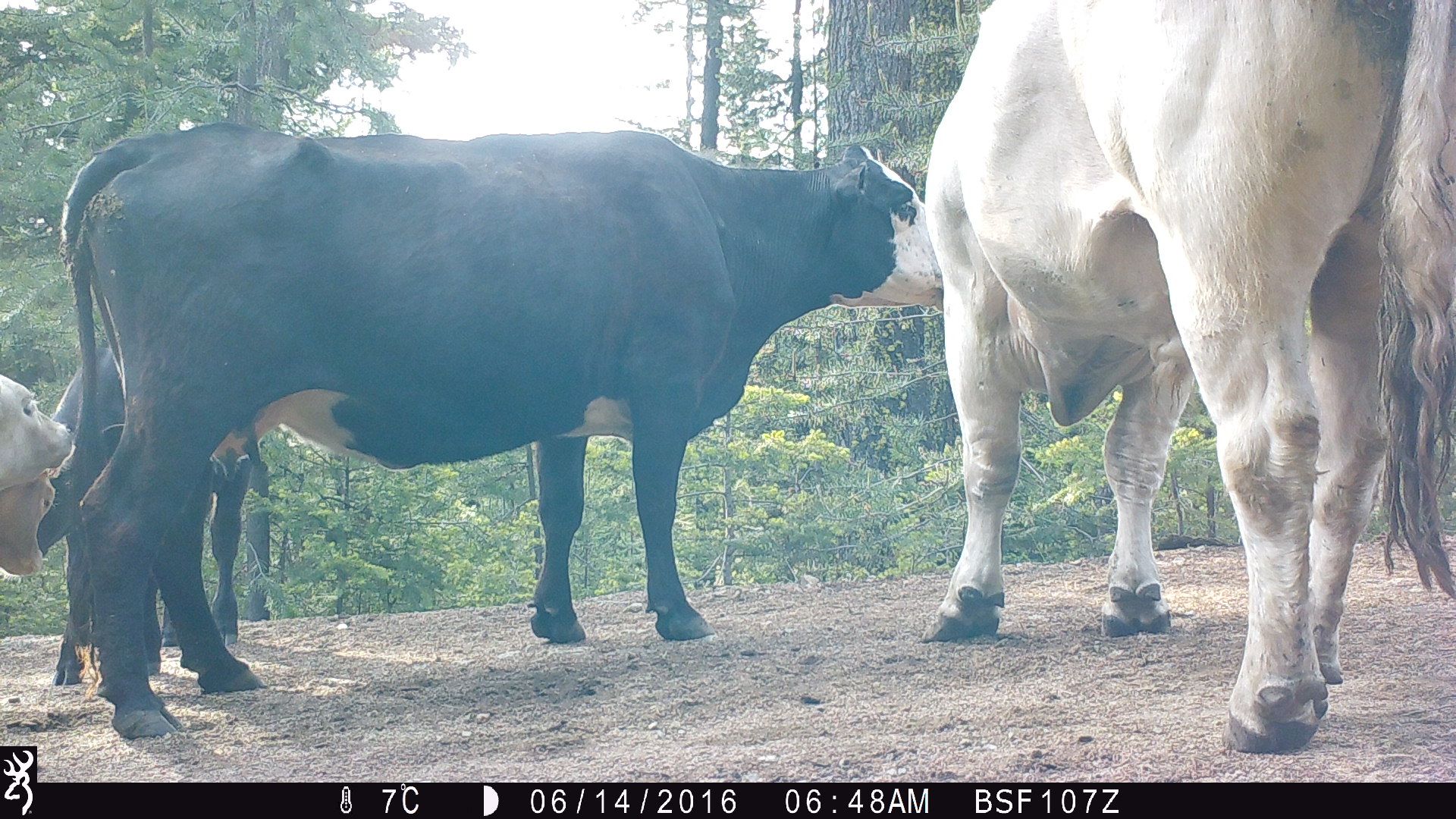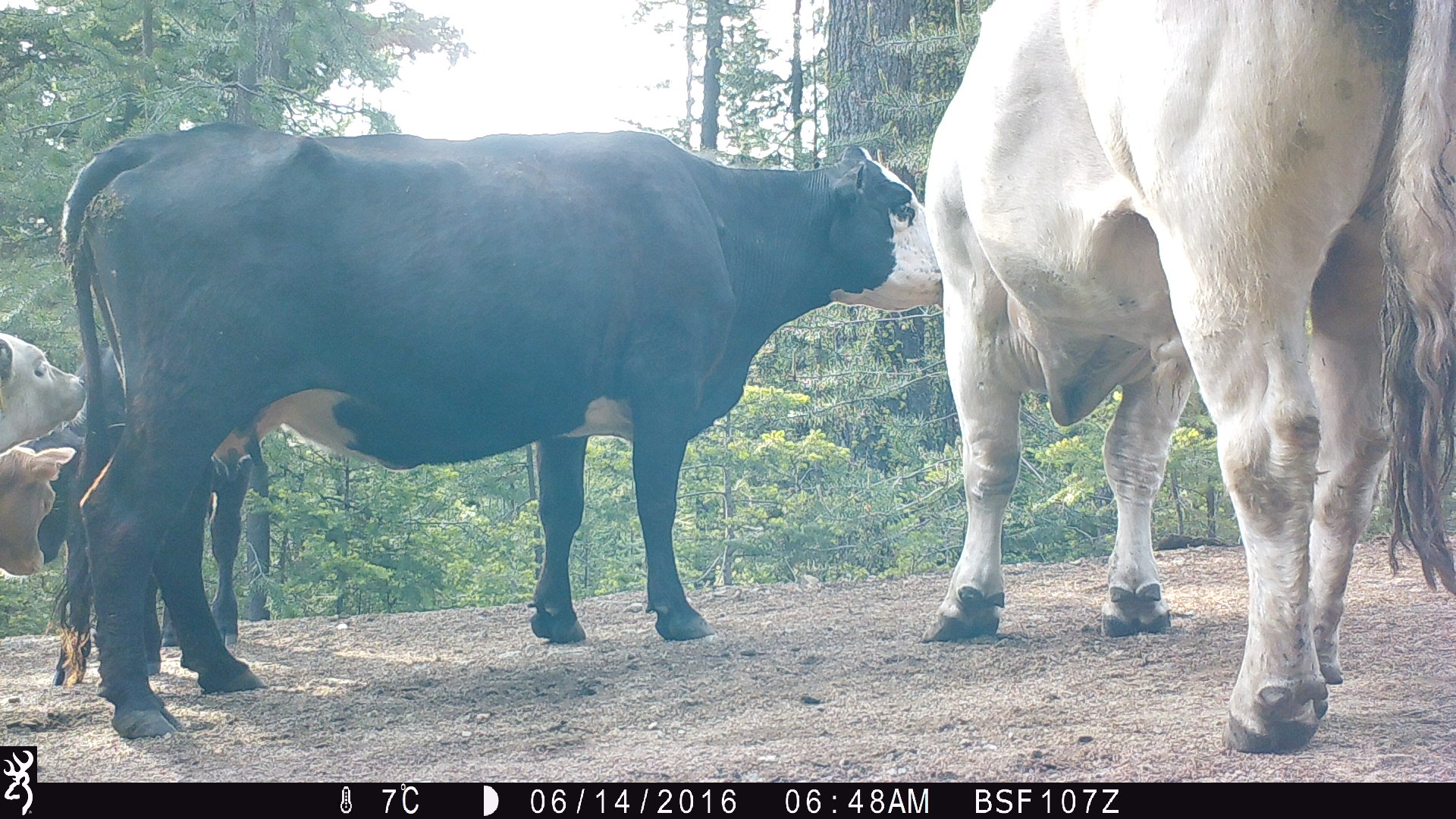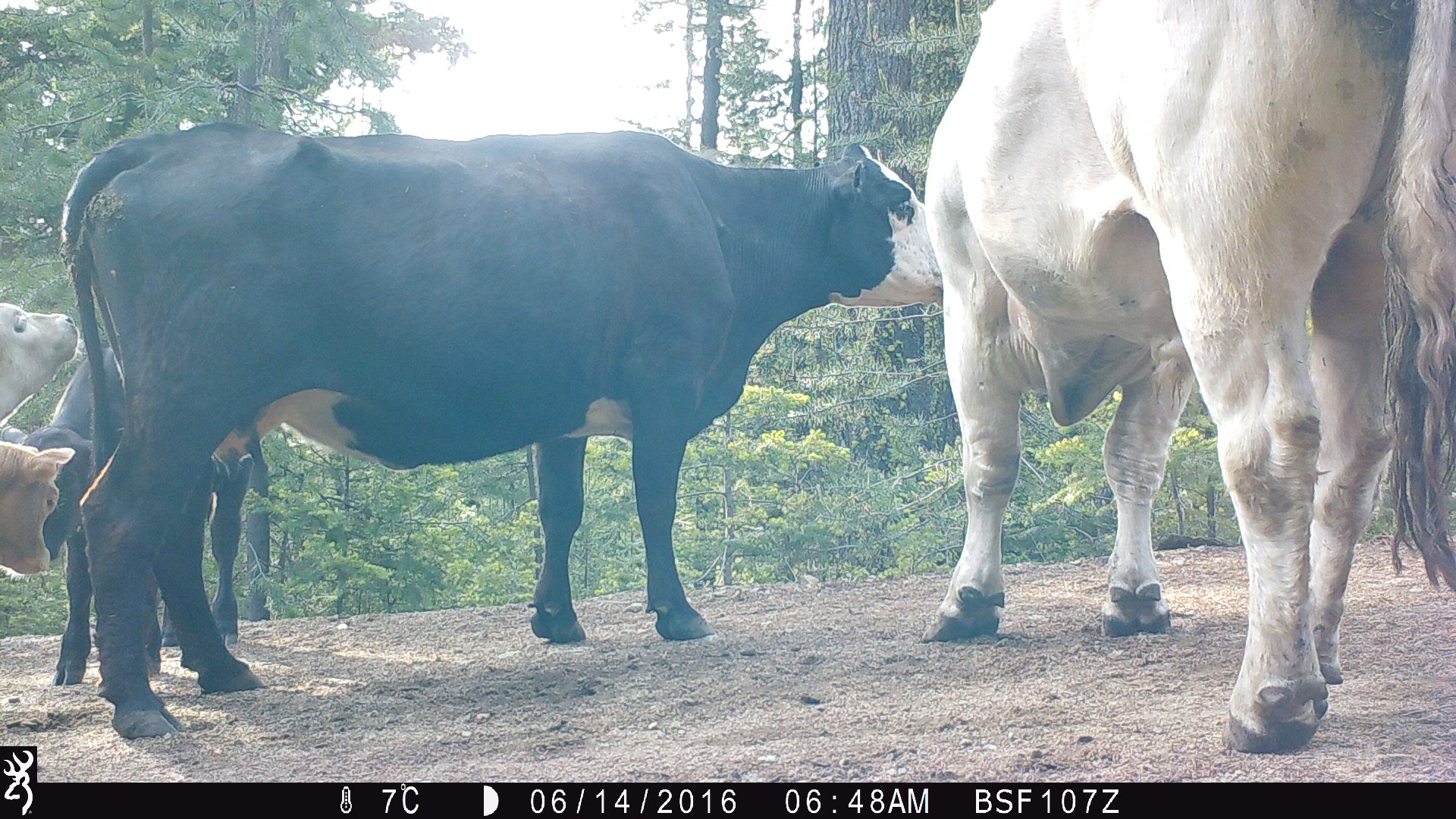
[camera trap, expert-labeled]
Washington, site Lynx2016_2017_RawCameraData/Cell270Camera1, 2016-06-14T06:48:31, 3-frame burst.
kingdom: Animalia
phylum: Chordata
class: Mammalia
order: Artiodactyla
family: Bovidae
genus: Bos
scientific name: Bos taurus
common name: domestic cattle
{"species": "domestic cattle (Bos taurus)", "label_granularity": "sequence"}